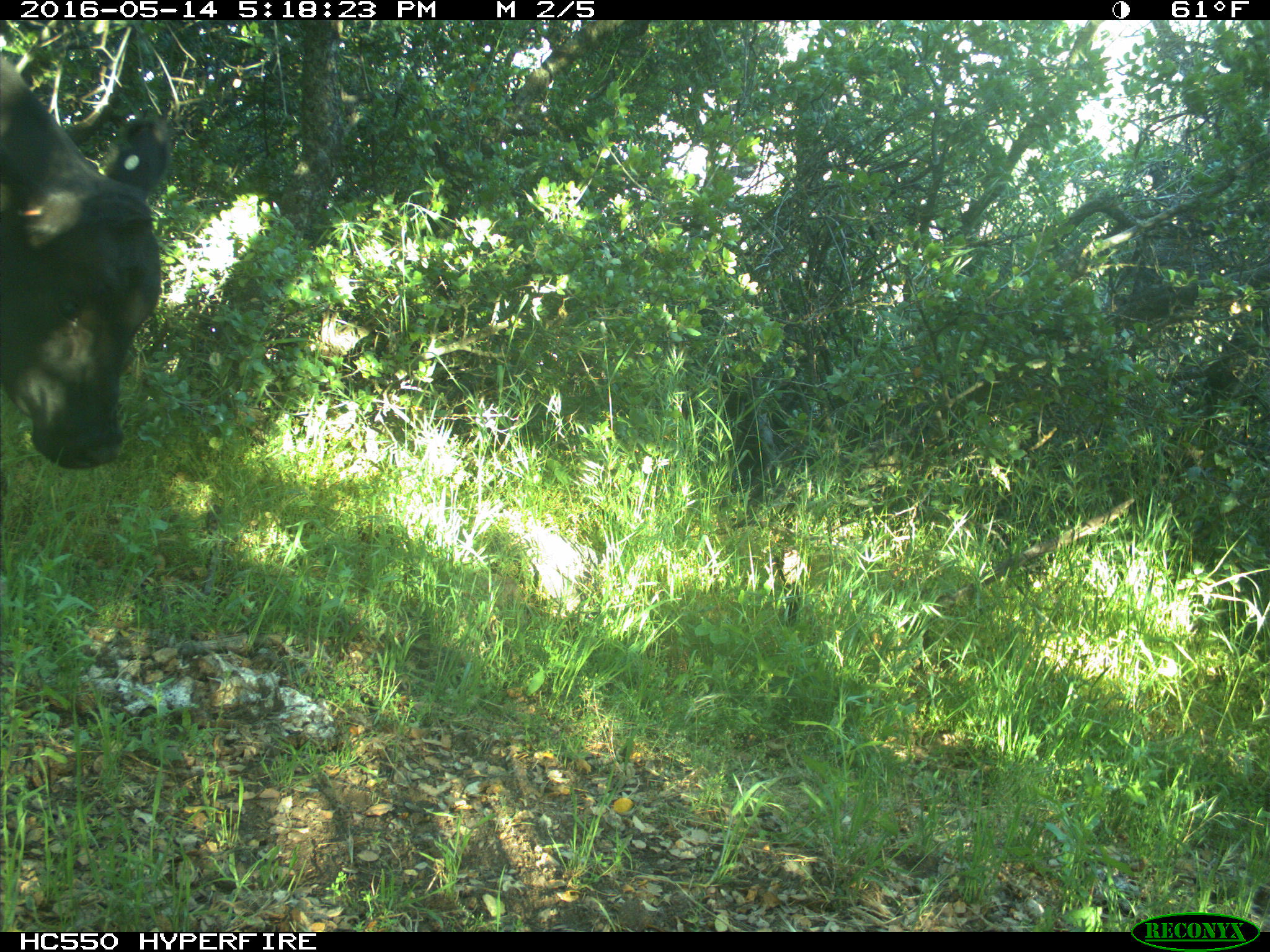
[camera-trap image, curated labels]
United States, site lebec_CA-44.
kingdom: Animalia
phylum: Chordata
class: Mammalia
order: Artiodactyla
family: Bovidae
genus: Bos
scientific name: Bos taurus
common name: domestic cow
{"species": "Bos taurus (domestic cow)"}